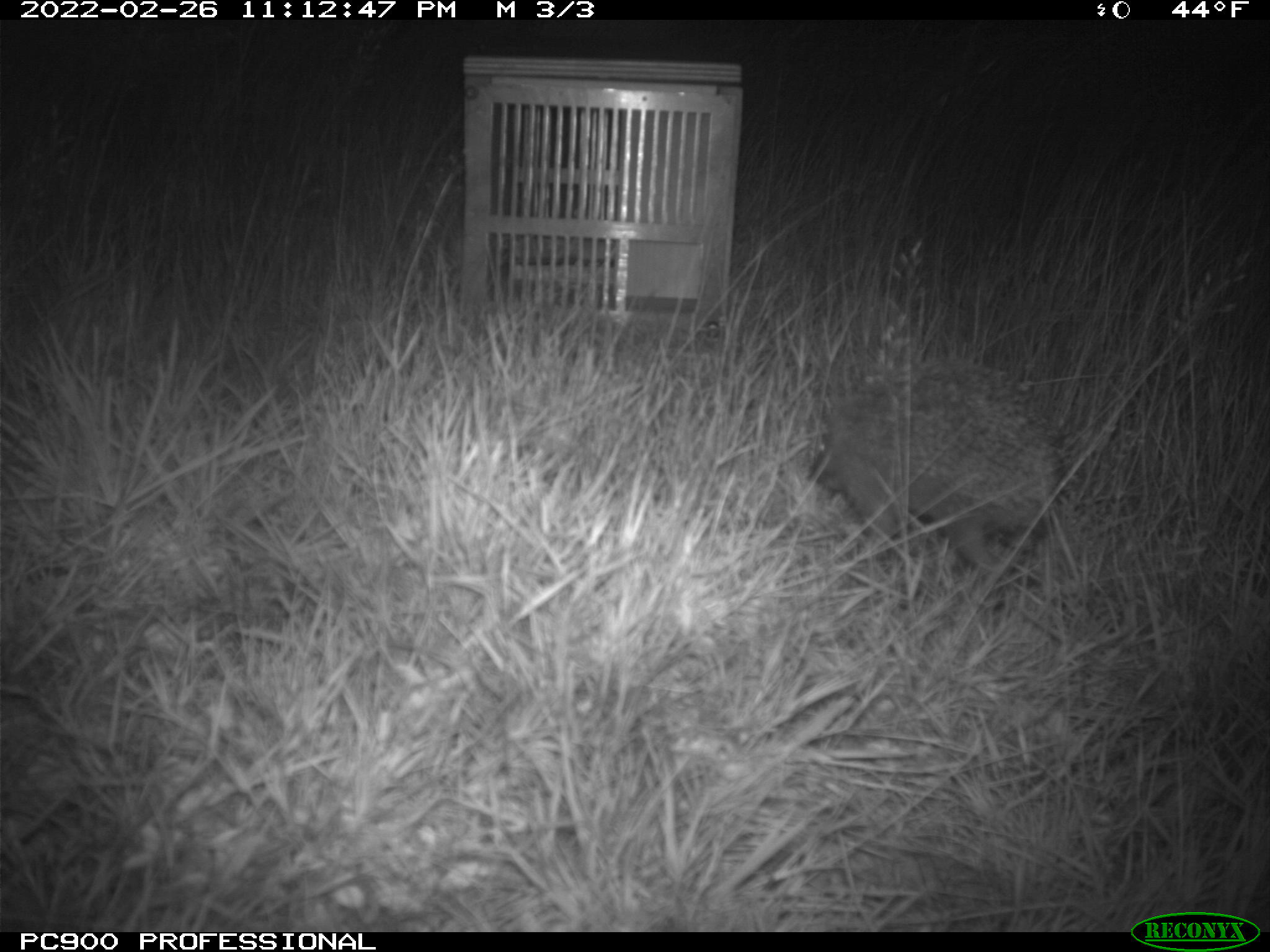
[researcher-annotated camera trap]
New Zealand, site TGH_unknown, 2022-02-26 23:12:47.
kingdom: Animalia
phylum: Chordata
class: Mammalia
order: Eulipotyphla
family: Erinaceidae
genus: Erinaceus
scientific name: Erinaceus europaeus europaeus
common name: european hedgehog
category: hedgehog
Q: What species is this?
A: Hedgehog (european hedgehog) (Erinaceus europaeus europaeus).